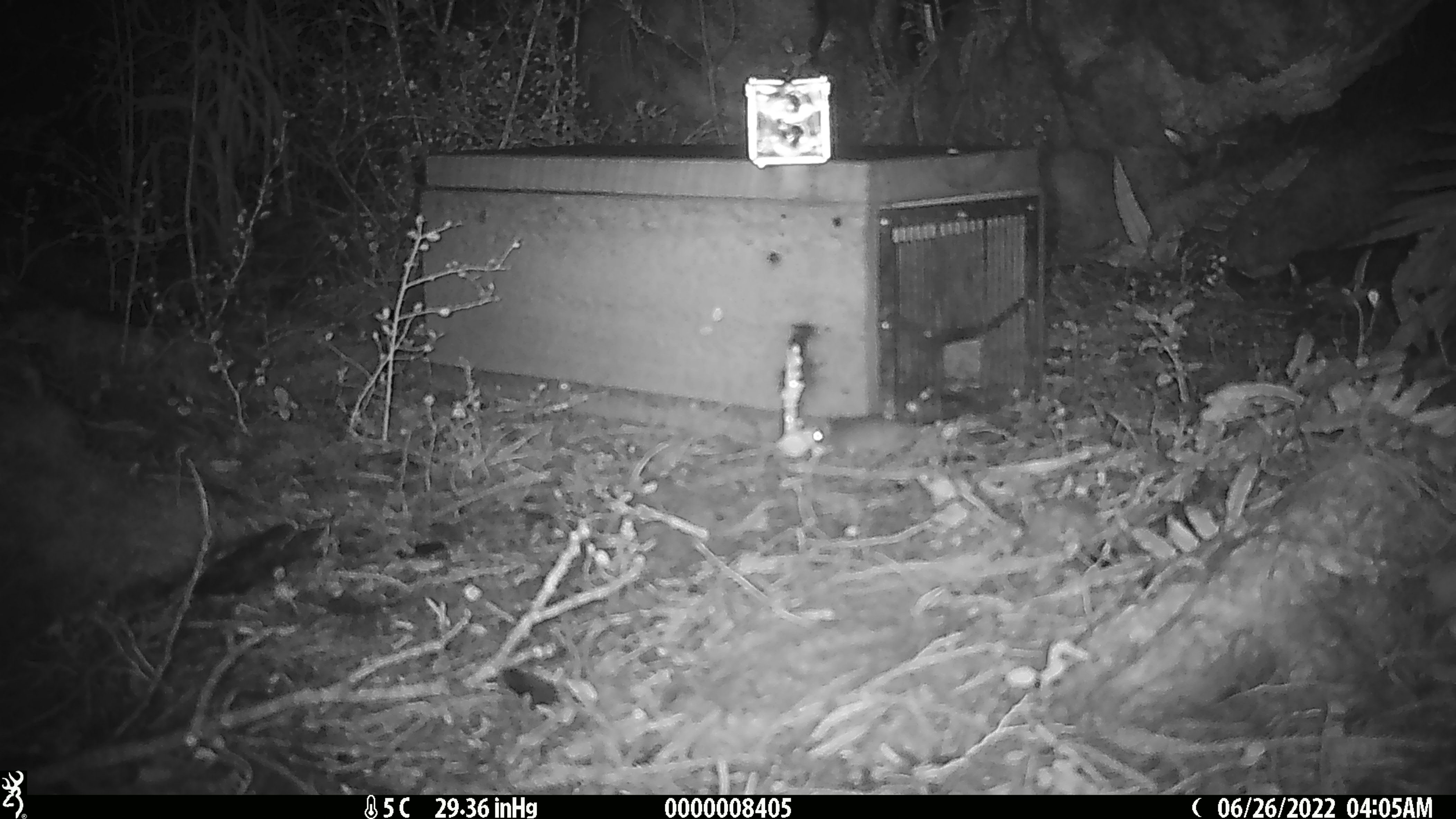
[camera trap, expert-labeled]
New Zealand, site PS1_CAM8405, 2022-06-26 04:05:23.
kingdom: Animalia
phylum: Chordata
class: Mammalia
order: Rodentia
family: Muridae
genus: Mus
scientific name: Mus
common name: mouse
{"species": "mouse (Mus)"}